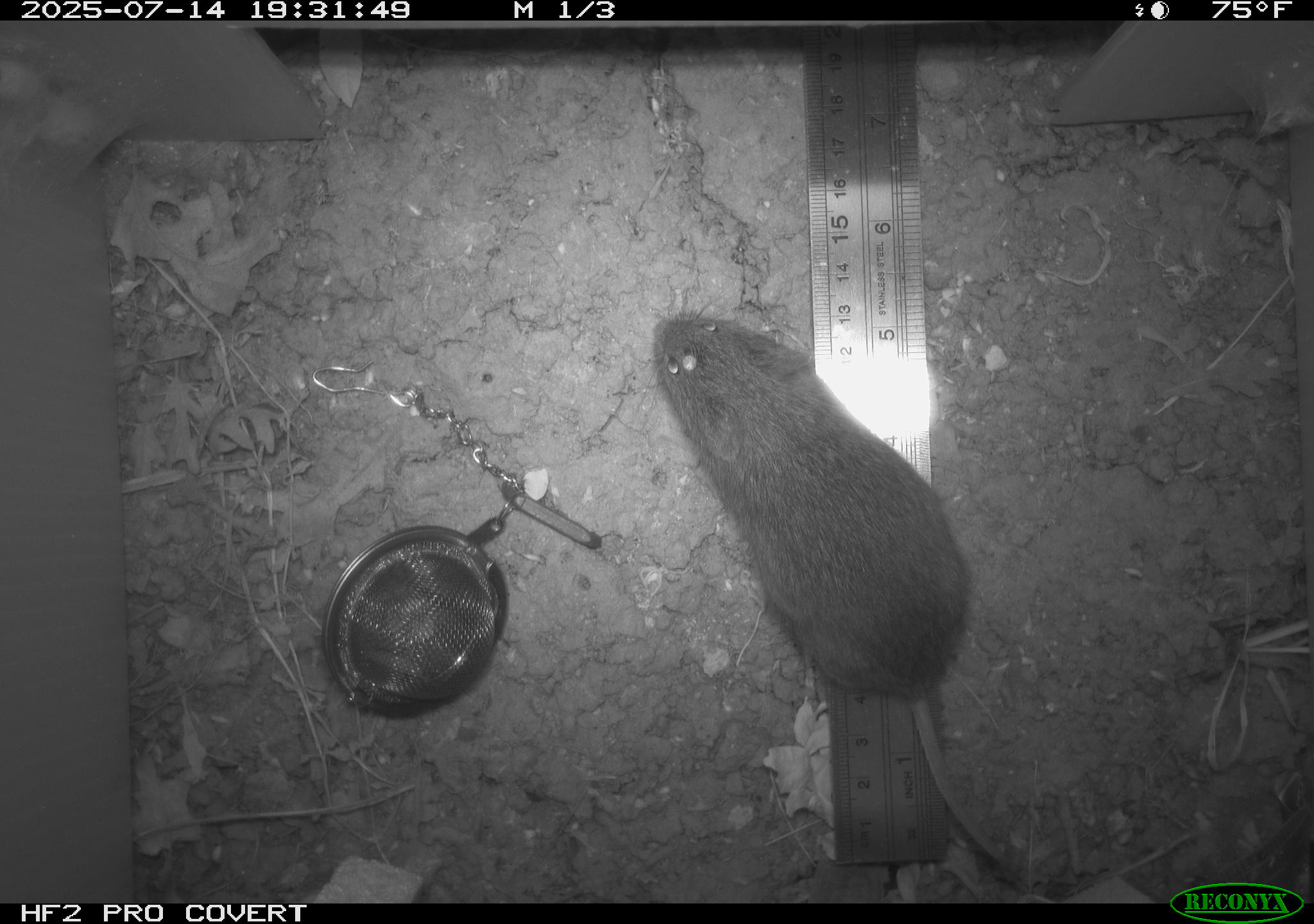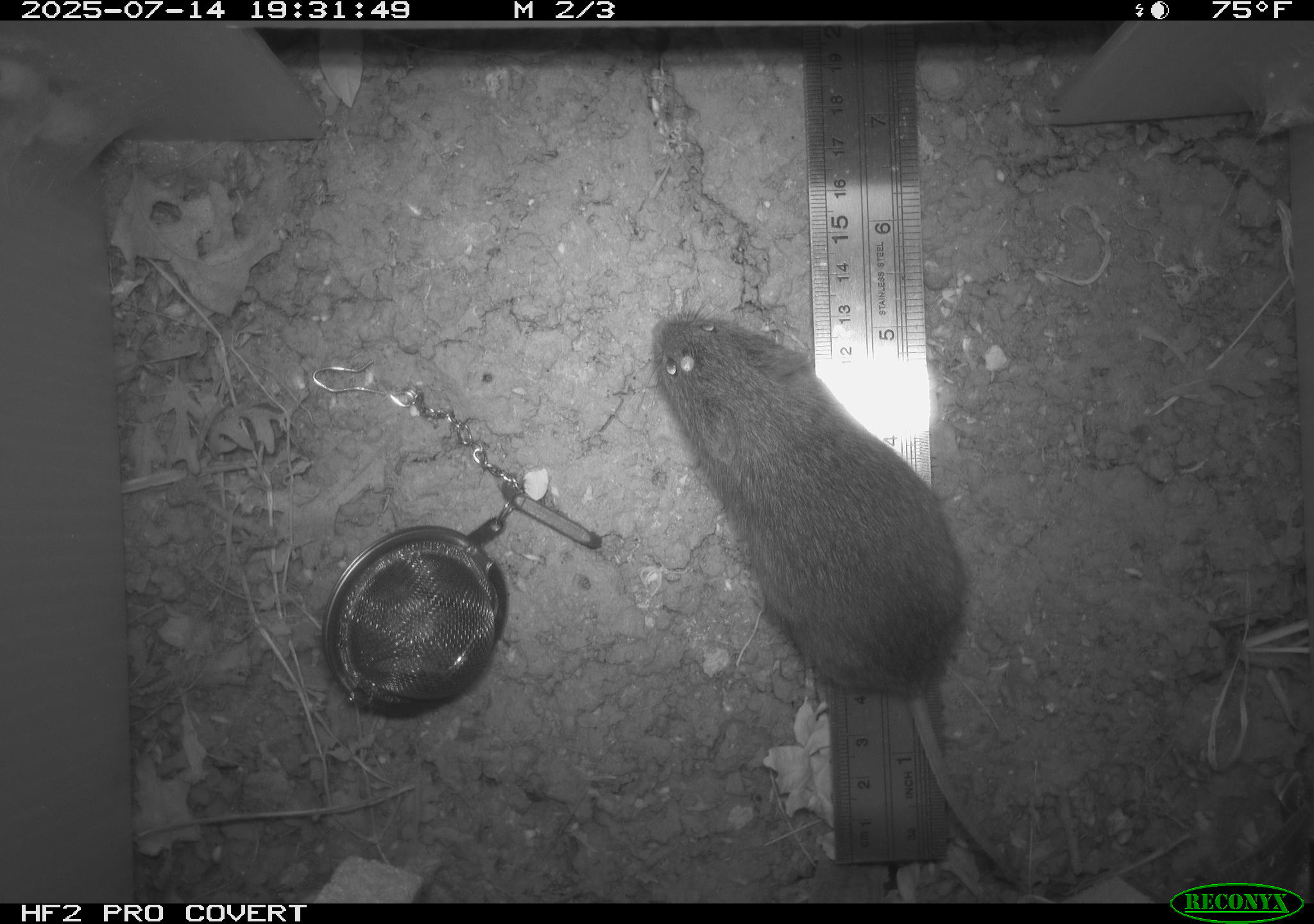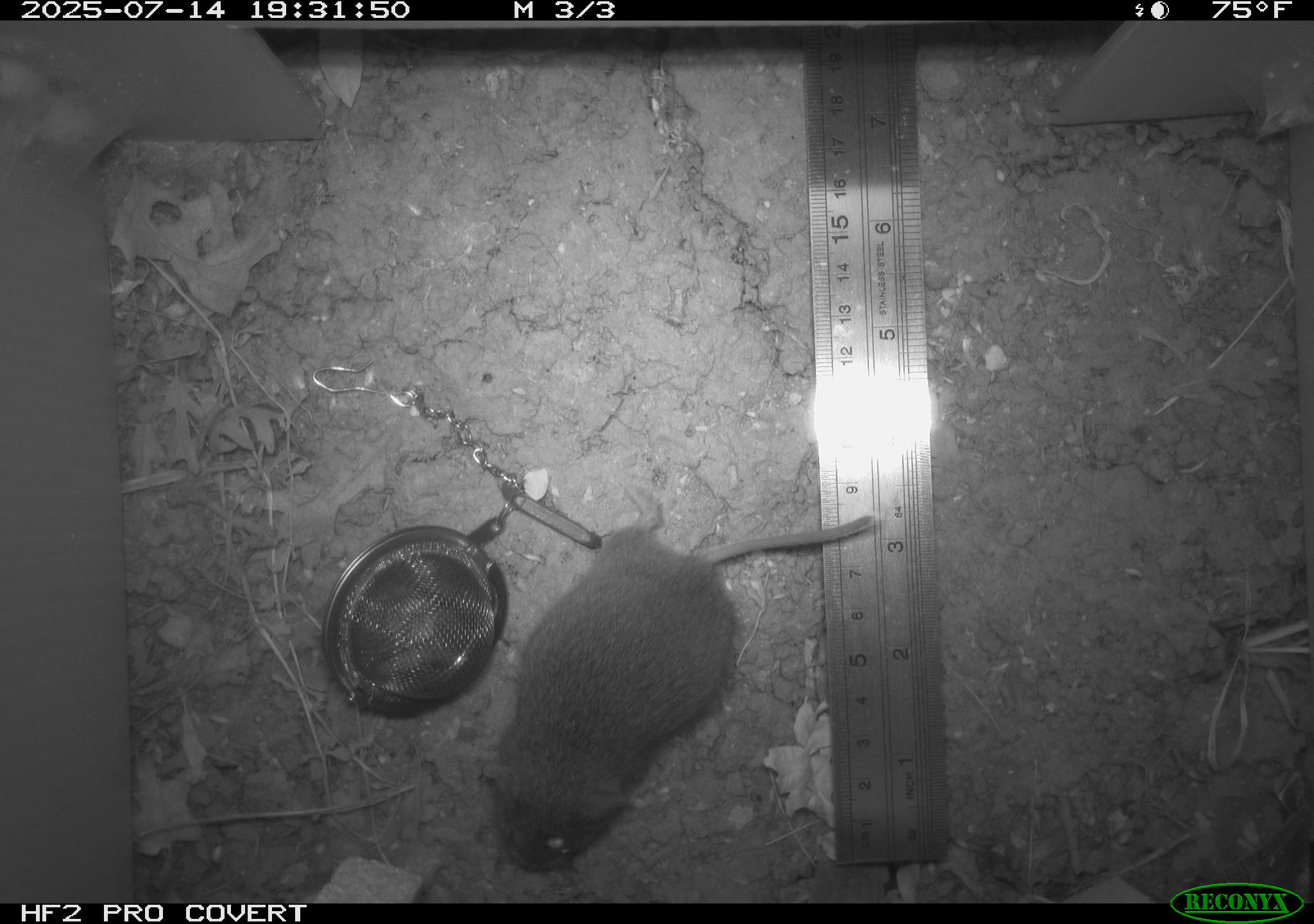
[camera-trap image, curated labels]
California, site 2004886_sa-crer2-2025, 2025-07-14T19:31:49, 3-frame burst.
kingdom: Animalia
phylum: Chordata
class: Mammalia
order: Rodentia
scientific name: Rodentia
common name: rodent